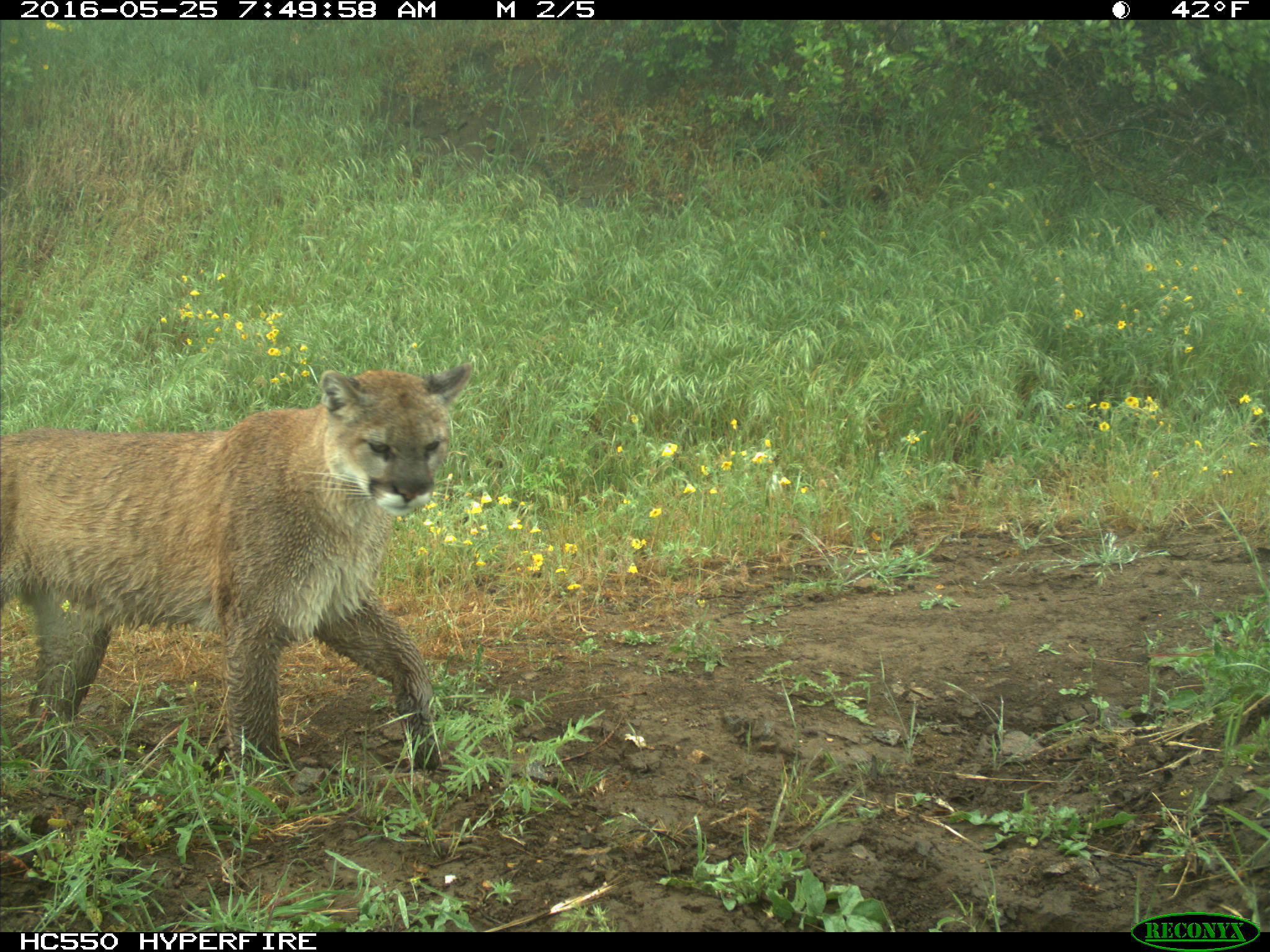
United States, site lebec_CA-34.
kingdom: Animalia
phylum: Chordata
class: Mammalia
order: Carnivora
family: Felidae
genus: Puma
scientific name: Puma concolor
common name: mountain lion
Puma concolor (mountain lion).